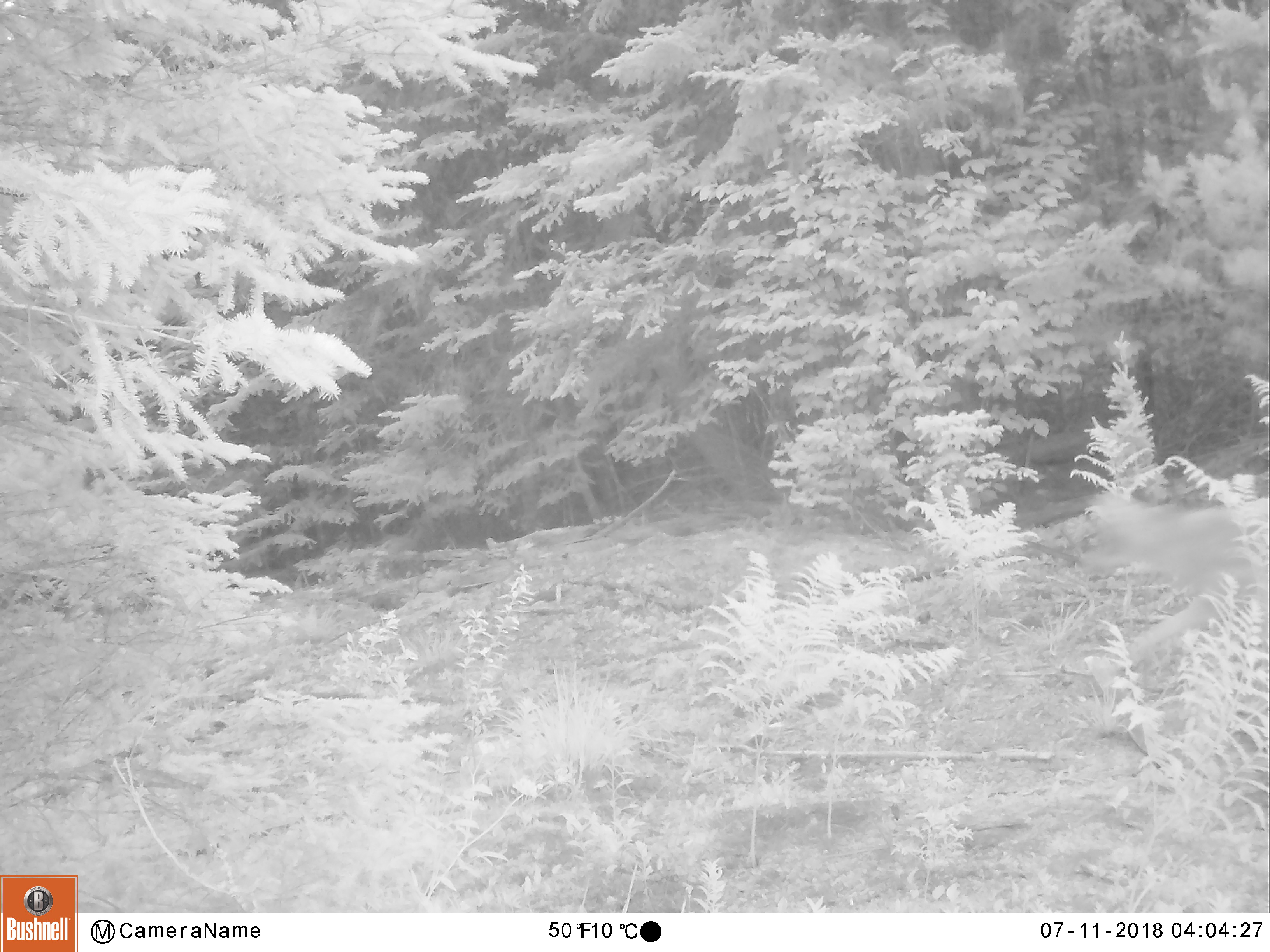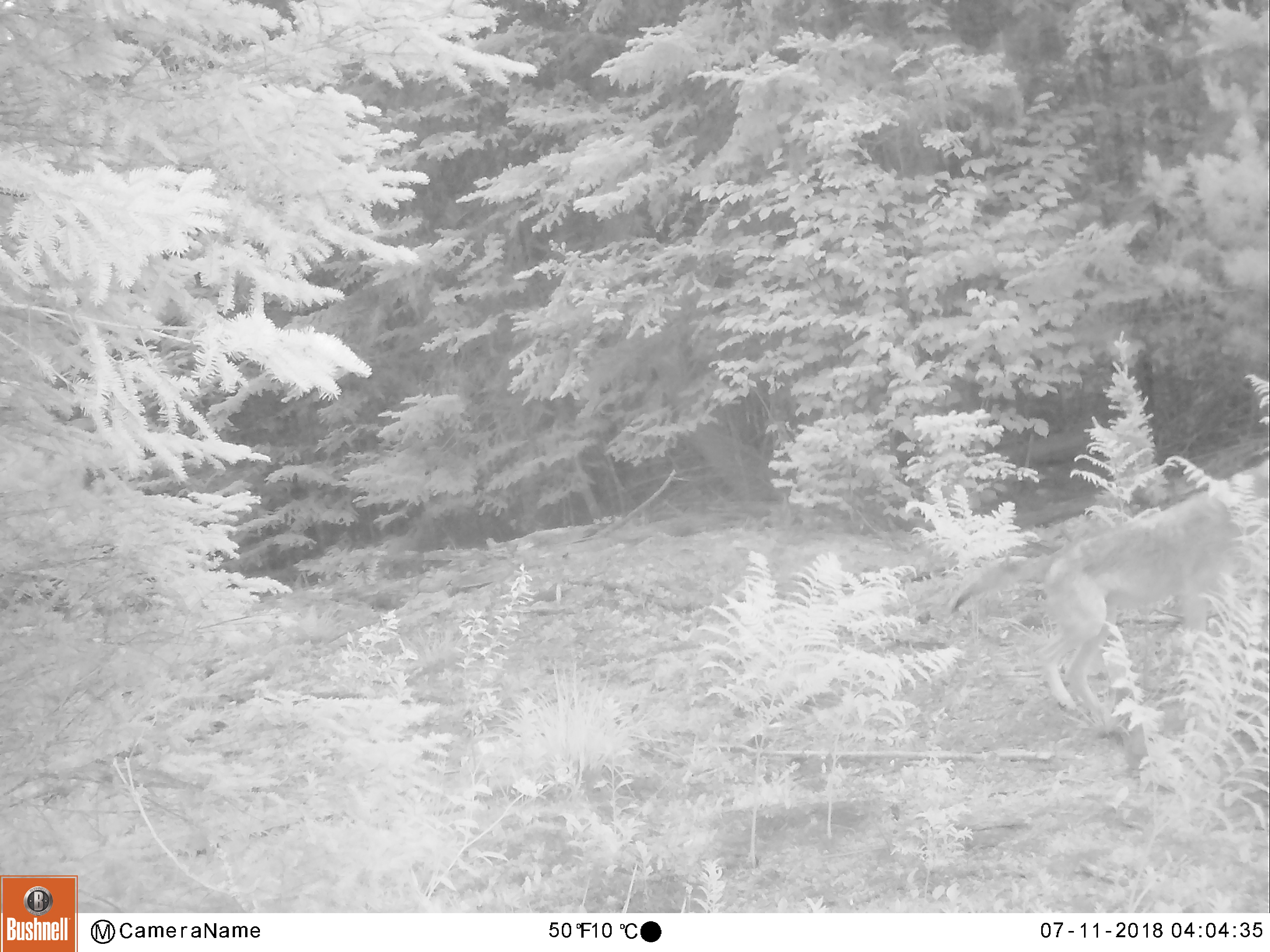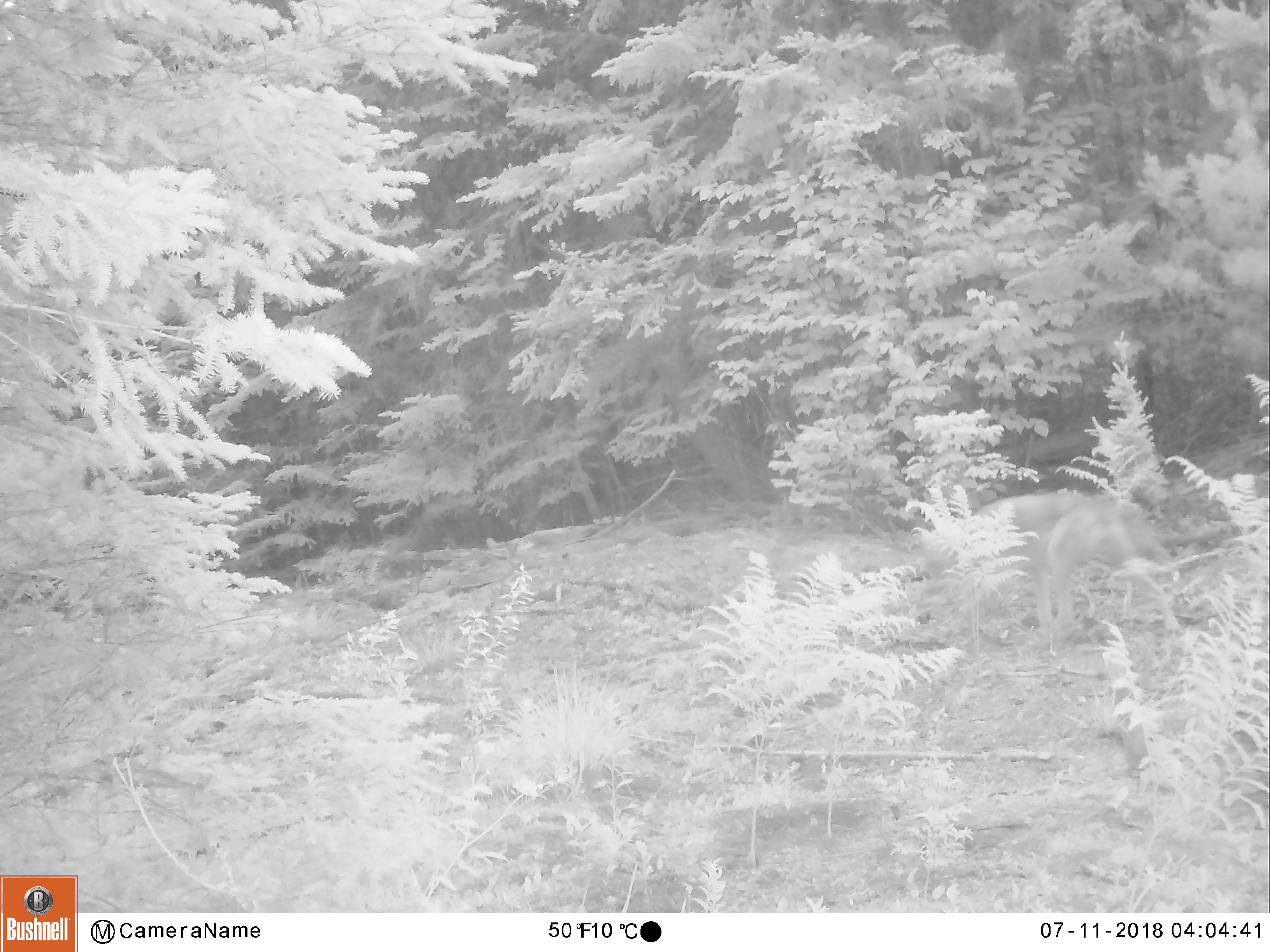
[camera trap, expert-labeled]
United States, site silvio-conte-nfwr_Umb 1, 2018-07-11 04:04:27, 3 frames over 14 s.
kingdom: Animalia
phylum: Chordata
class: Mammalia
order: Carnivora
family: Canidae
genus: Canis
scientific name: Canis latrans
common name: coyote